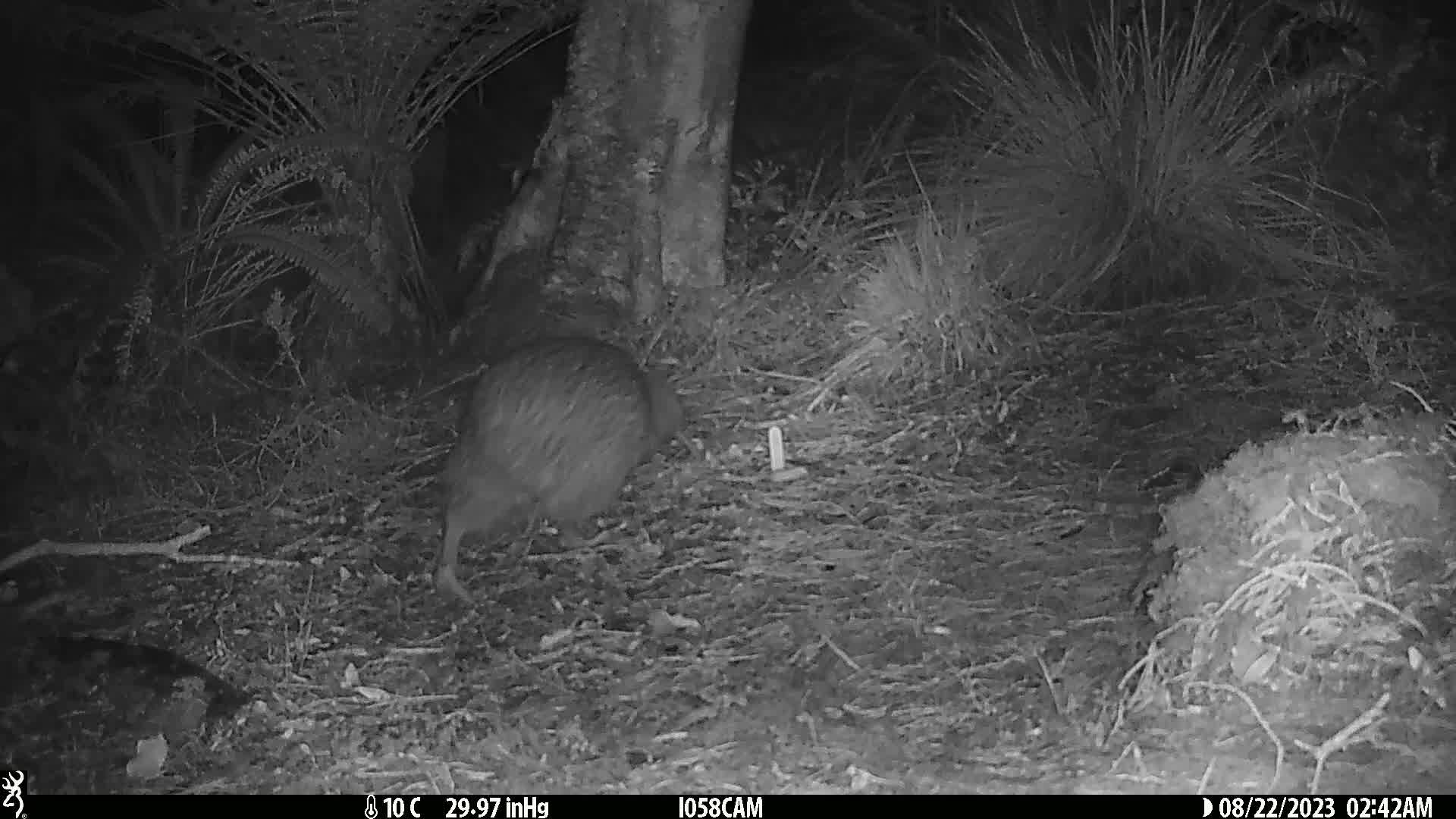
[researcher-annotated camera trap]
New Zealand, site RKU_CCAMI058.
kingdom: Animalia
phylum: Chordata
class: Aves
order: Apterygiformes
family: Apterygidae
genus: Apteryx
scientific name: Apteryx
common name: kiwi